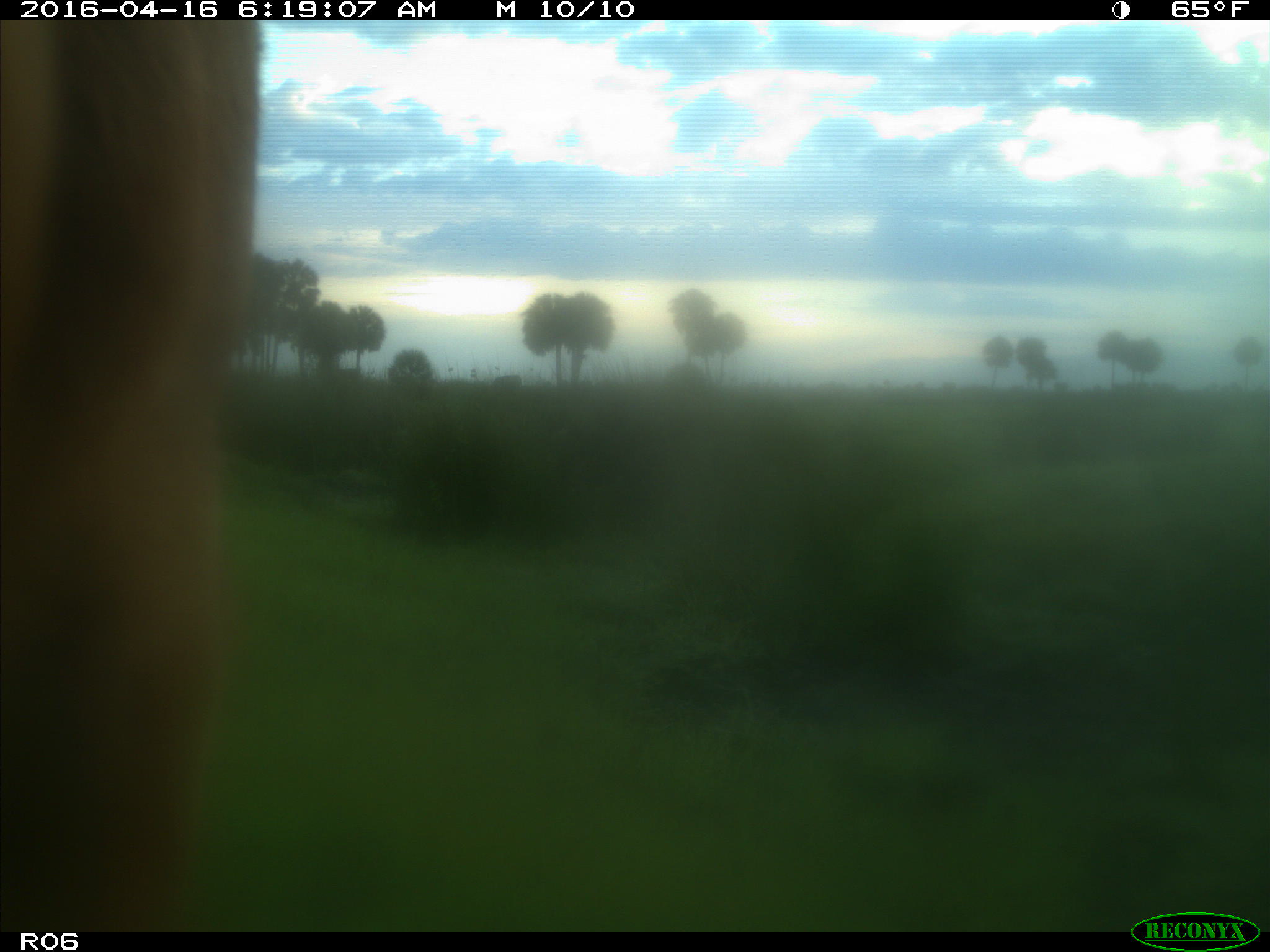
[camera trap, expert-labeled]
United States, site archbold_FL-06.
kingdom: Animalia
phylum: Chordata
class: Mammalia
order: Artiodactyla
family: Bovidae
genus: Bos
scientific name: Bos taurus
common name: domestic cow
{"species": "Bos taurus (domestic cow)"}